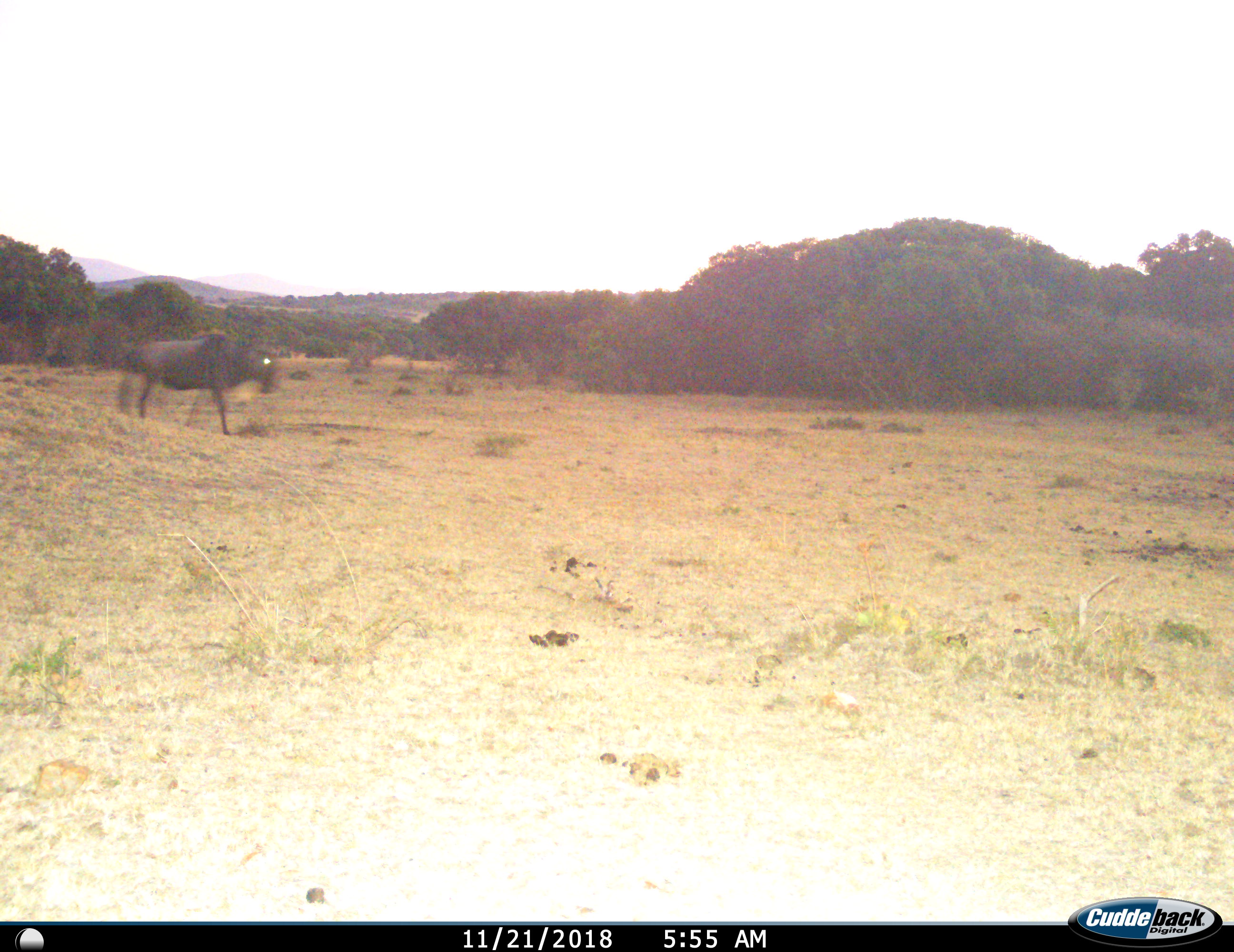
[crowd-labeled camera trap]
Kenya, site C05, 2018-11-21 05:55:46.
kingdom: Animalia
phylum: Chordata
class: Mammalia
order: Artiodactyla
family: Bovidae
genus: Connochaetes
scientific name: Connochaetes taurinus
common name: common wildebeest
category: wildebeest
Wildebeest (common wildebeest) (Connochaetes taurinus), count 1. Behavior (volunteer vote fractions): standing 22%, resting 0%, moving 78%, interacting 0%. Young present (vote fraction): 0%. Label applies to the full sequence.